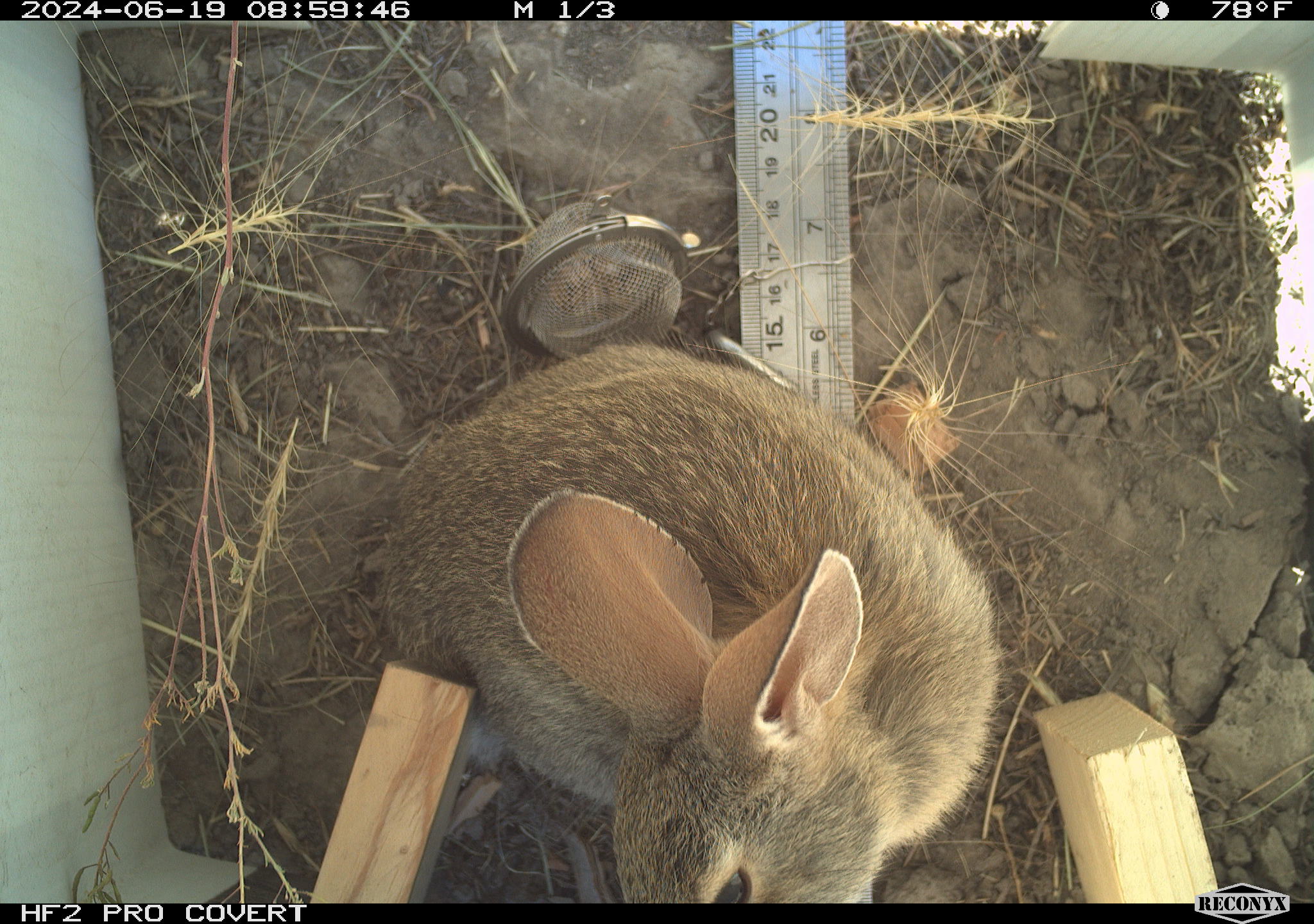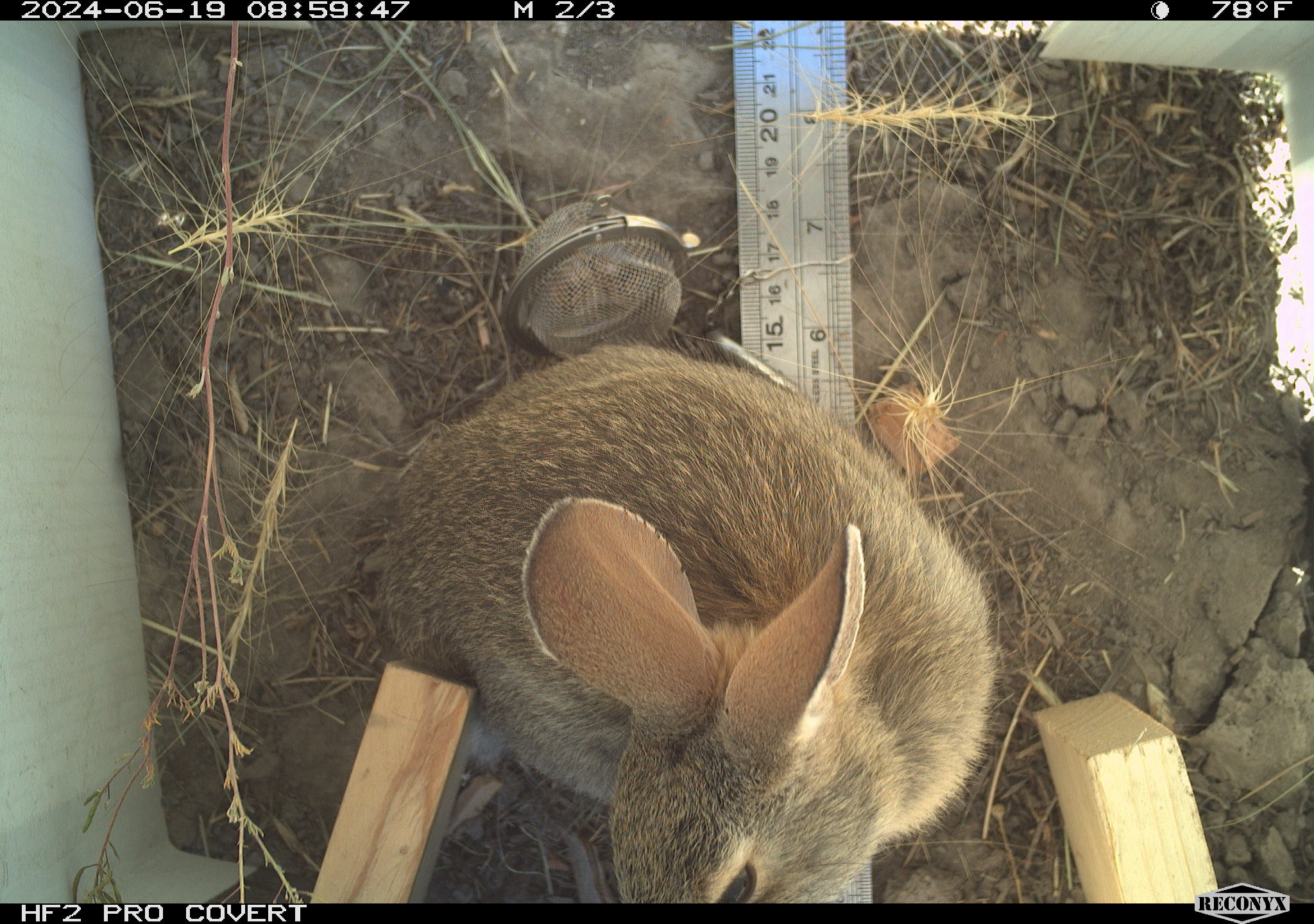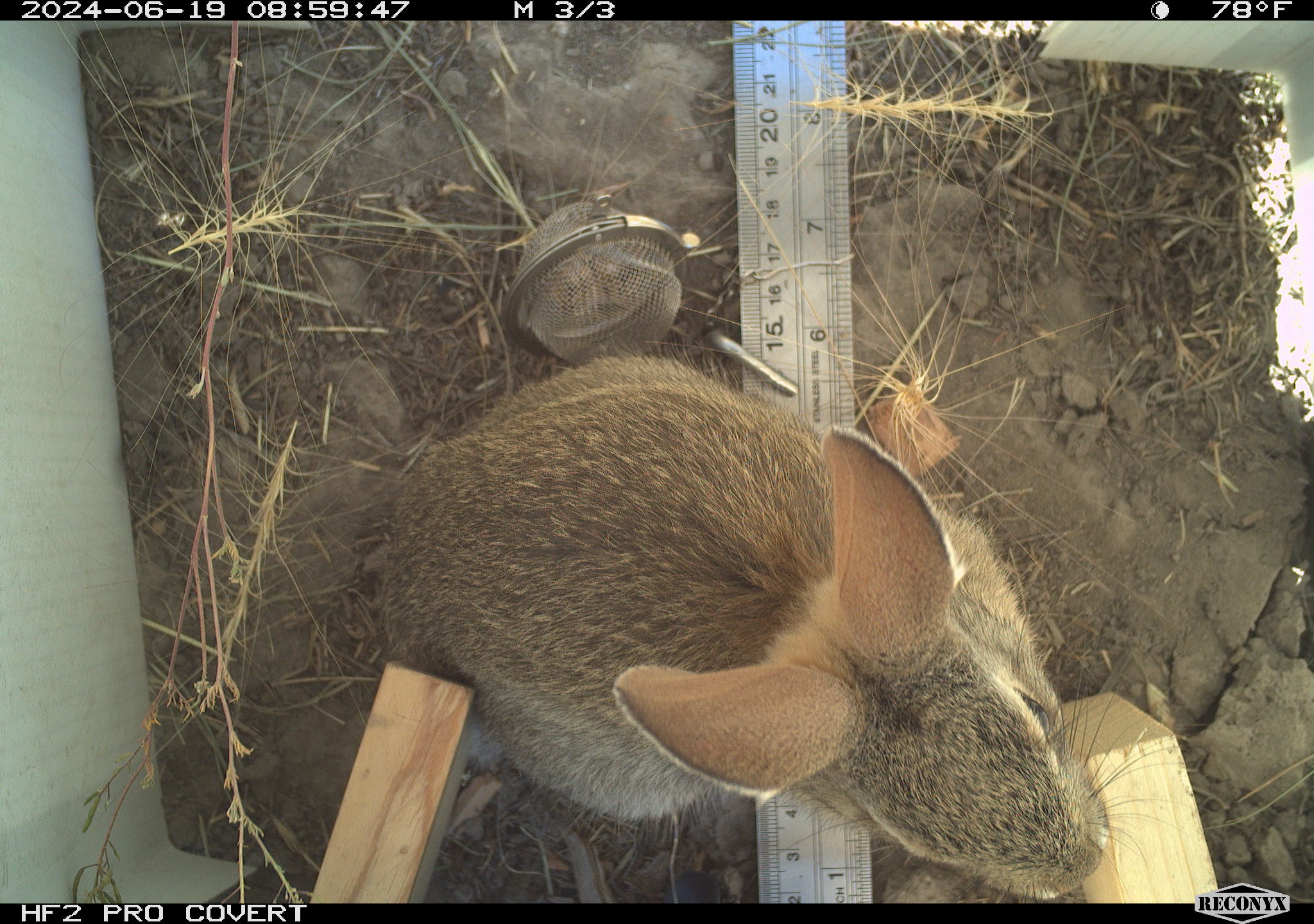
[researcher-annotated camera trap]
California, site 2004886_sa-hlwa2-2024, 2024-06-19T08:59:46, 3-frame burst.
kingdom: Animalia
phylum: Chordata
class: Mammalia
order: Lagomorpha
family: Leporidae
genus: Sylvilagus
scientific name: Sylvilagus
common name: cottontail rabbits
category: sylvilagus species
Sylvilagus species (cottontail rabbits) (Sylvilagus).